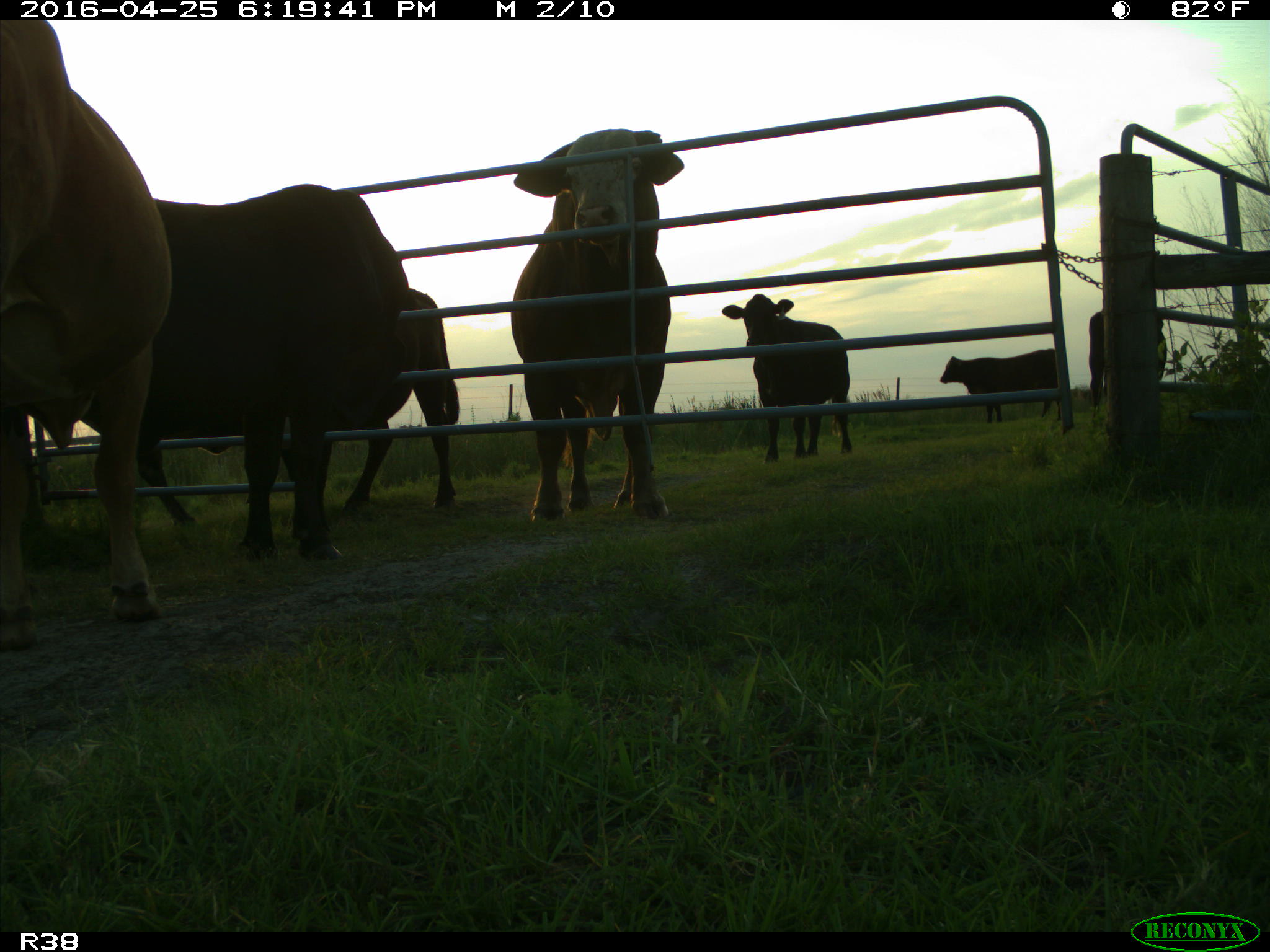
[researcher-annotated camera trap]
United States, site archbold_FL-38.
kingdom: Animalia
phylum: Chordata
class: Mammalia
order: Artiodactyla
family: Bovidae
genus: Bos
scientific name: Bos taurus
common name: domestic cow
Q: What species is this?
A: Bos taurus (domestic cow).